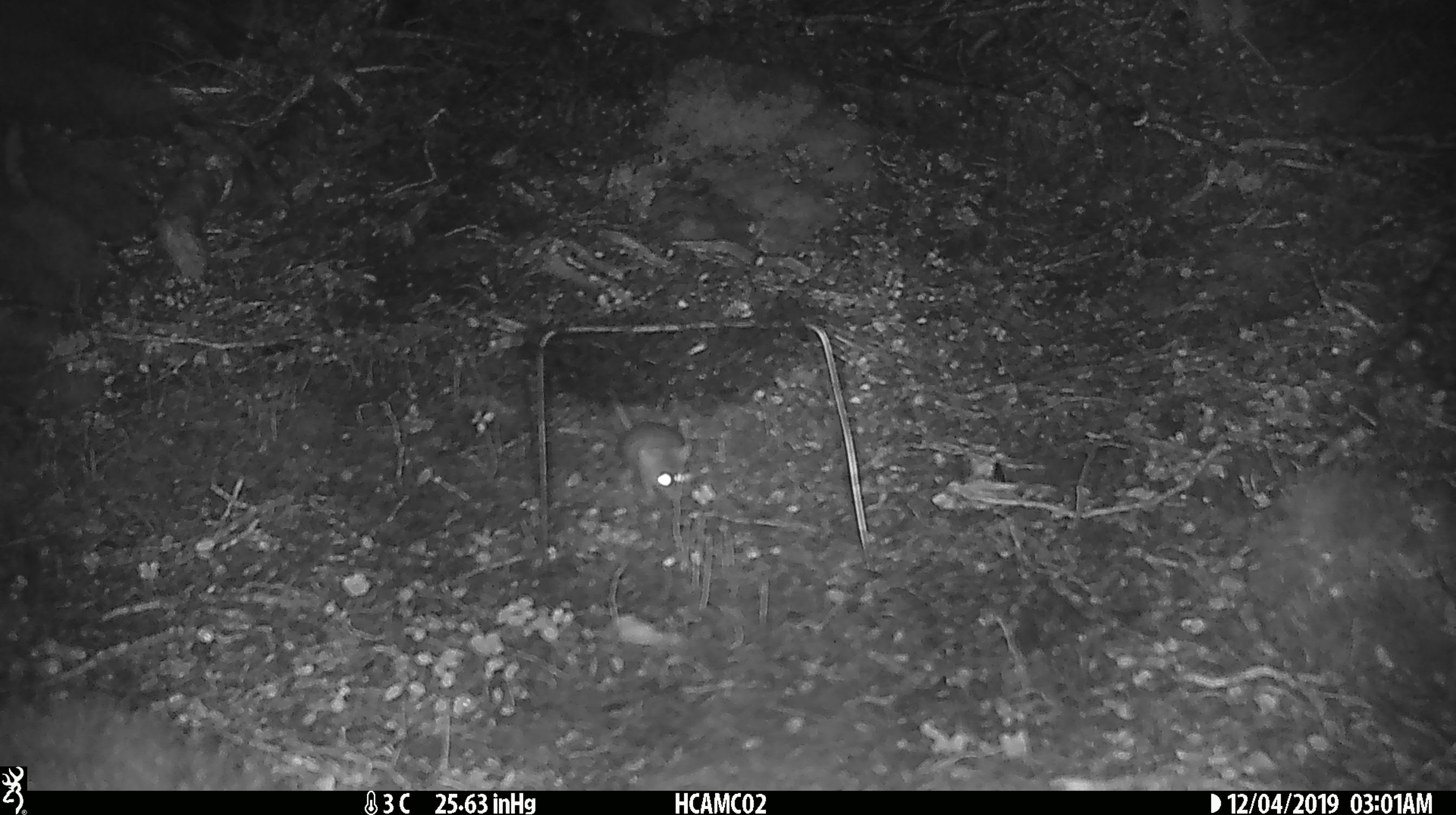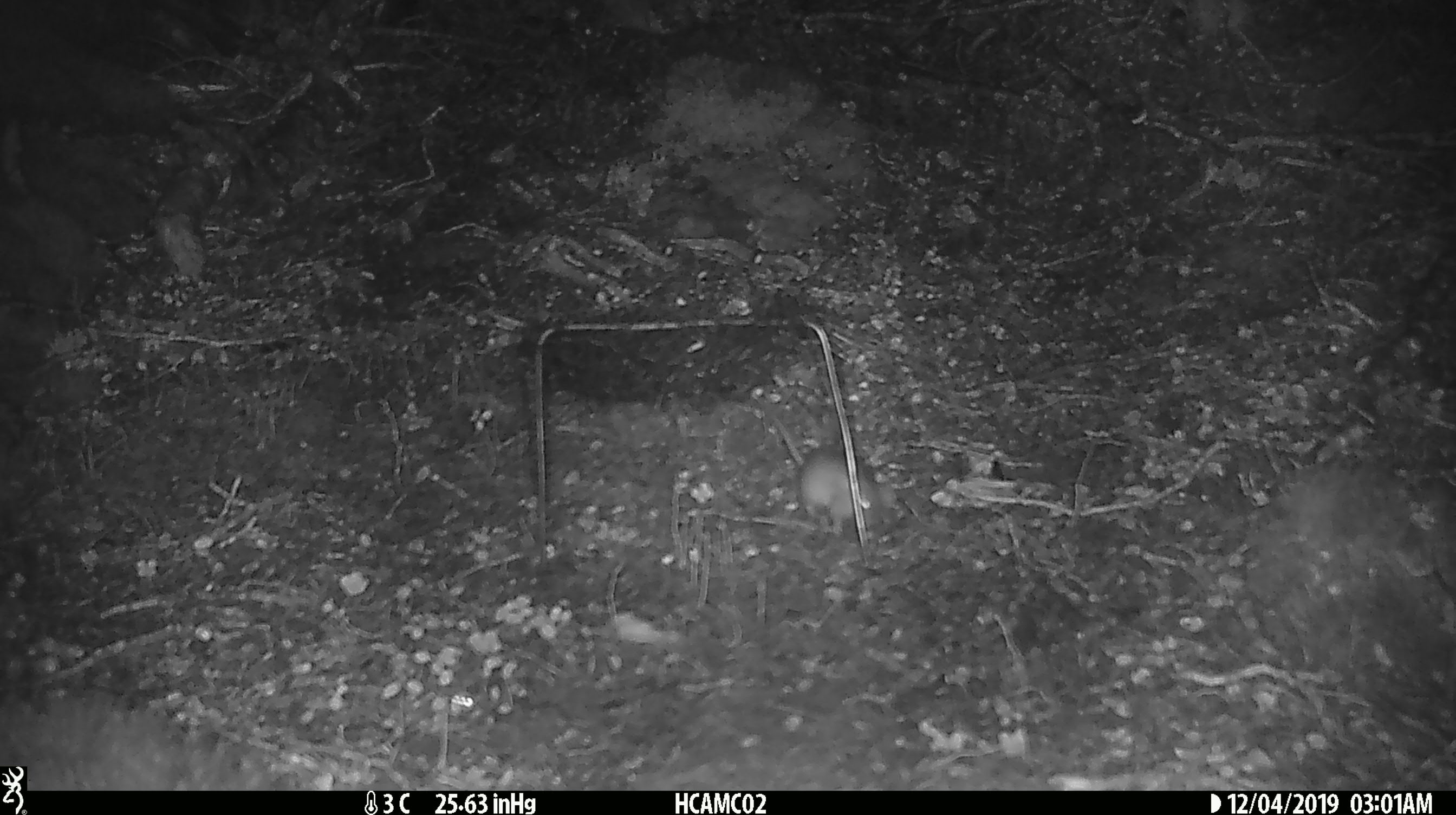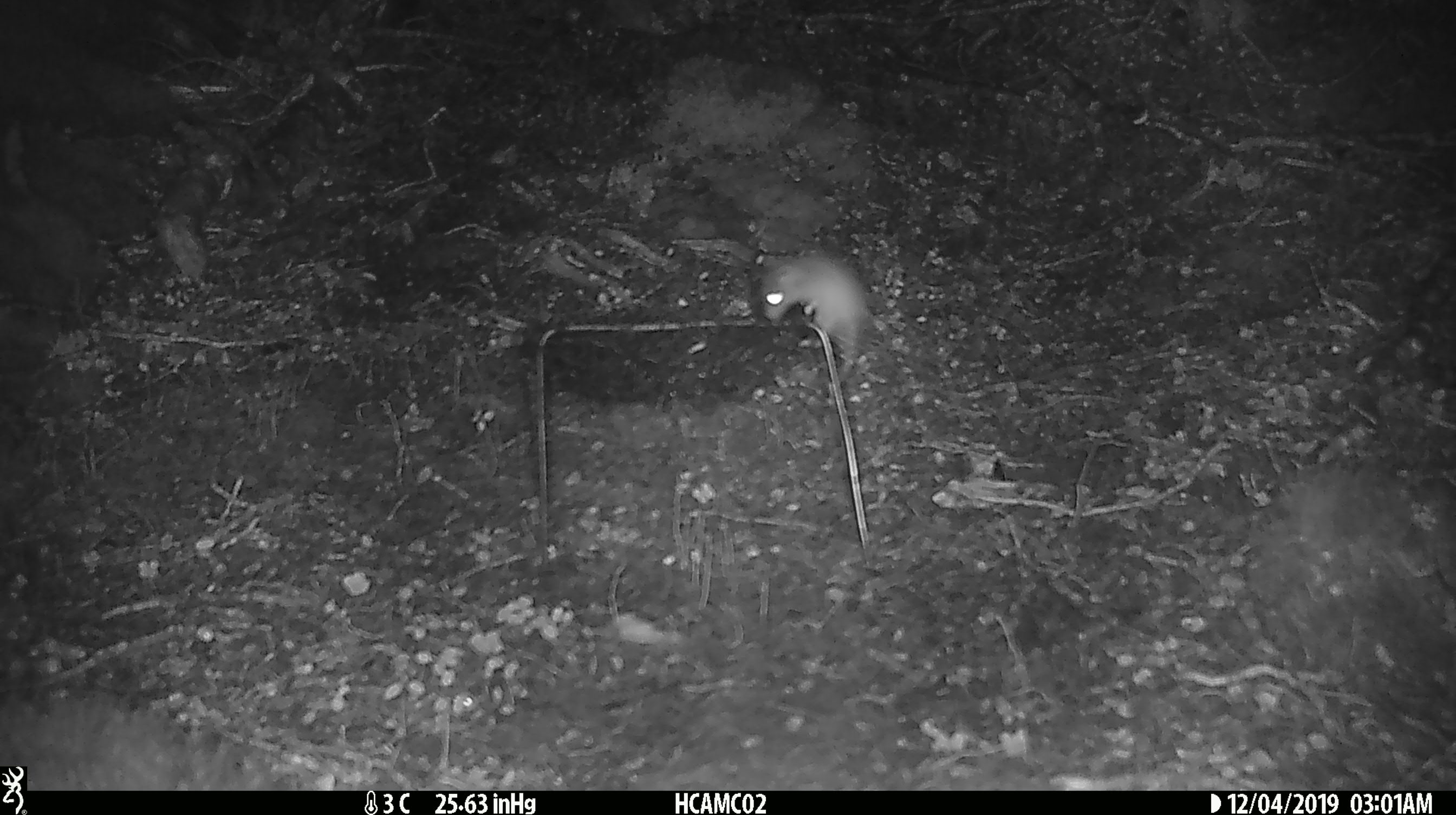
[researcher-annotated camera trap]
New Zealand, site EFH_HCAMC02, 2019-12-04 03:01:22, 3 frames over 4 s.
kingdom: Animalia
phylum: Chordata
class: Mammalia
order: Rodentia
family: Muridae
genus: Mus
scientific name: Mus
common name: mouse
Mouse (Mus).